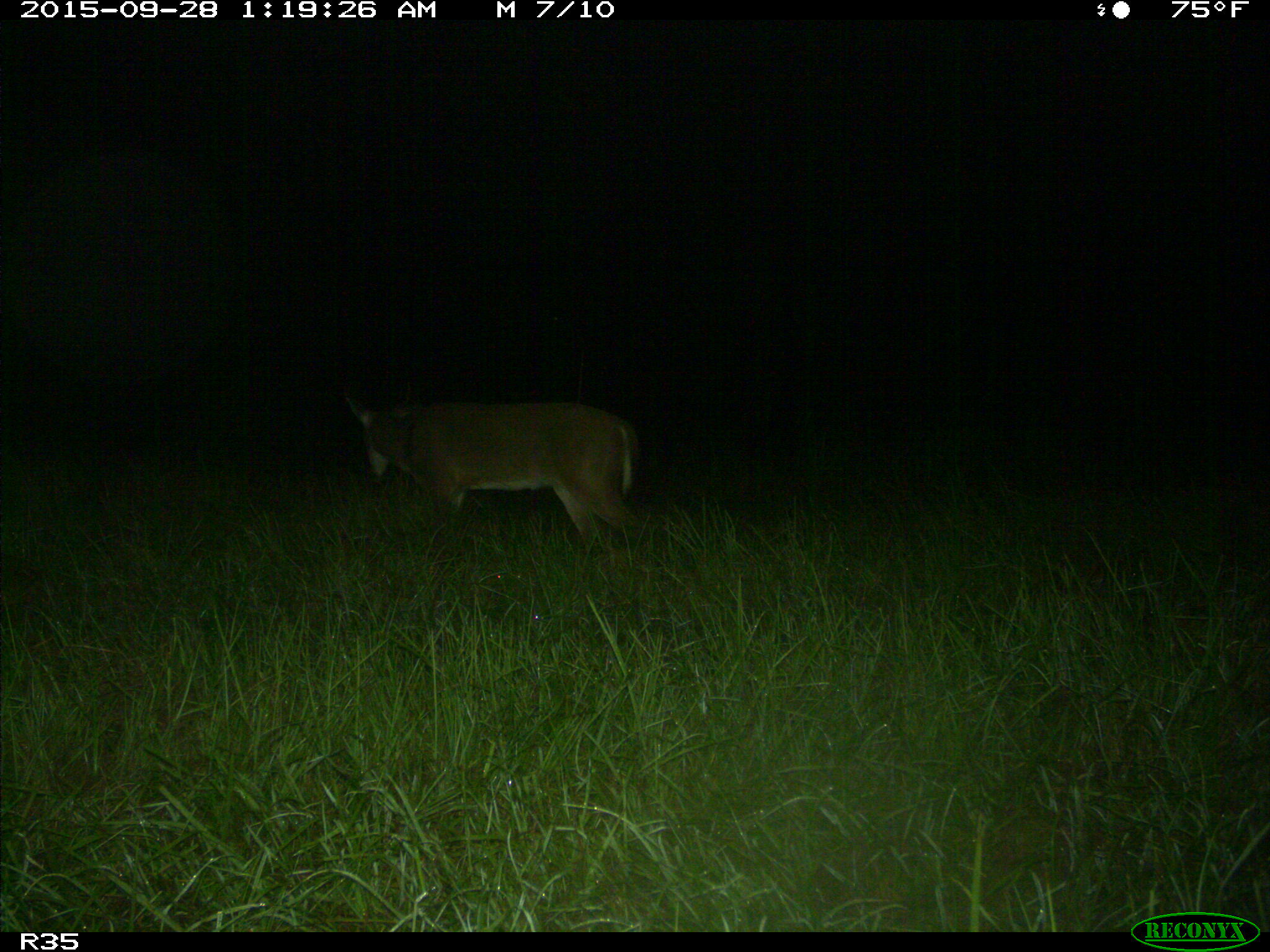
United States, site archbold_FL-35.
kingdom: Animalia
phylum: Chordata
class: Mammalia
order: Artiodactyla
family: Cervidae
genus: Odocoileus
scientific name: Odocoileus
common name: deer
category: unidentified deer